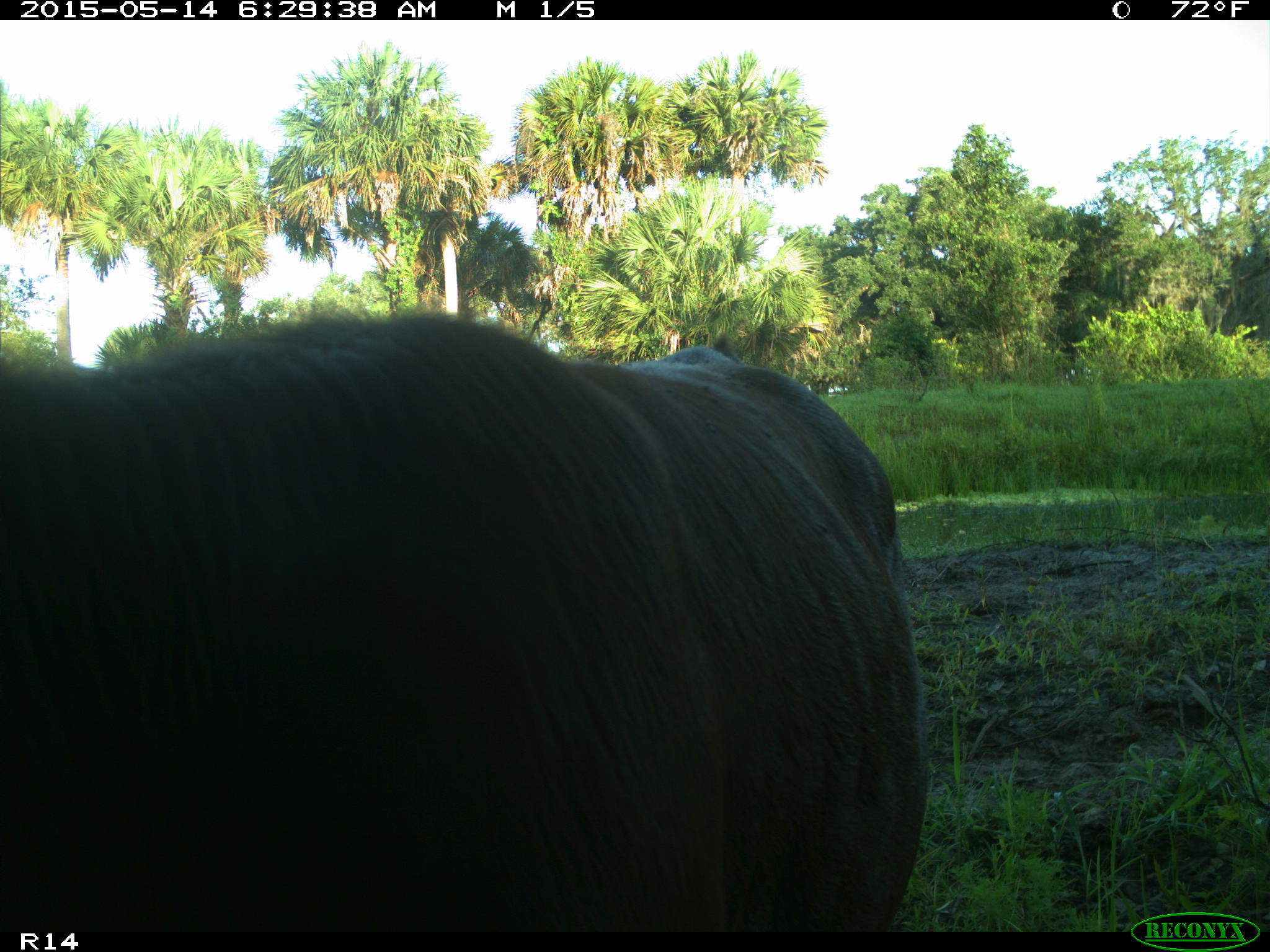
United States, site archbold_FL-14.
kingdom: Animalia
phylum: Chordata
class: Mammalia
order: Artiodactyla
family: Bovidae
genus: Bos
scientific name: Bos taurus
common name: domestic cow